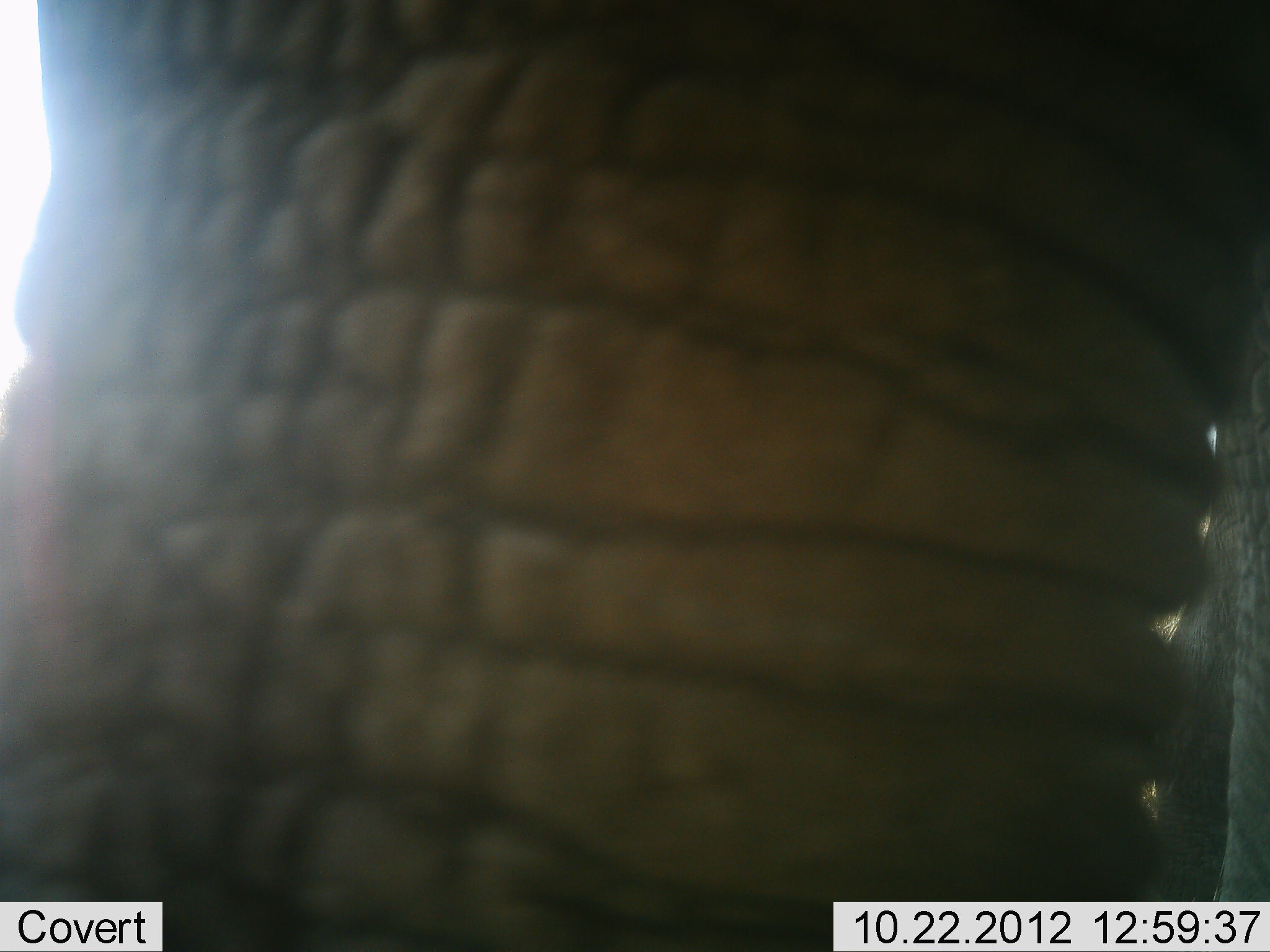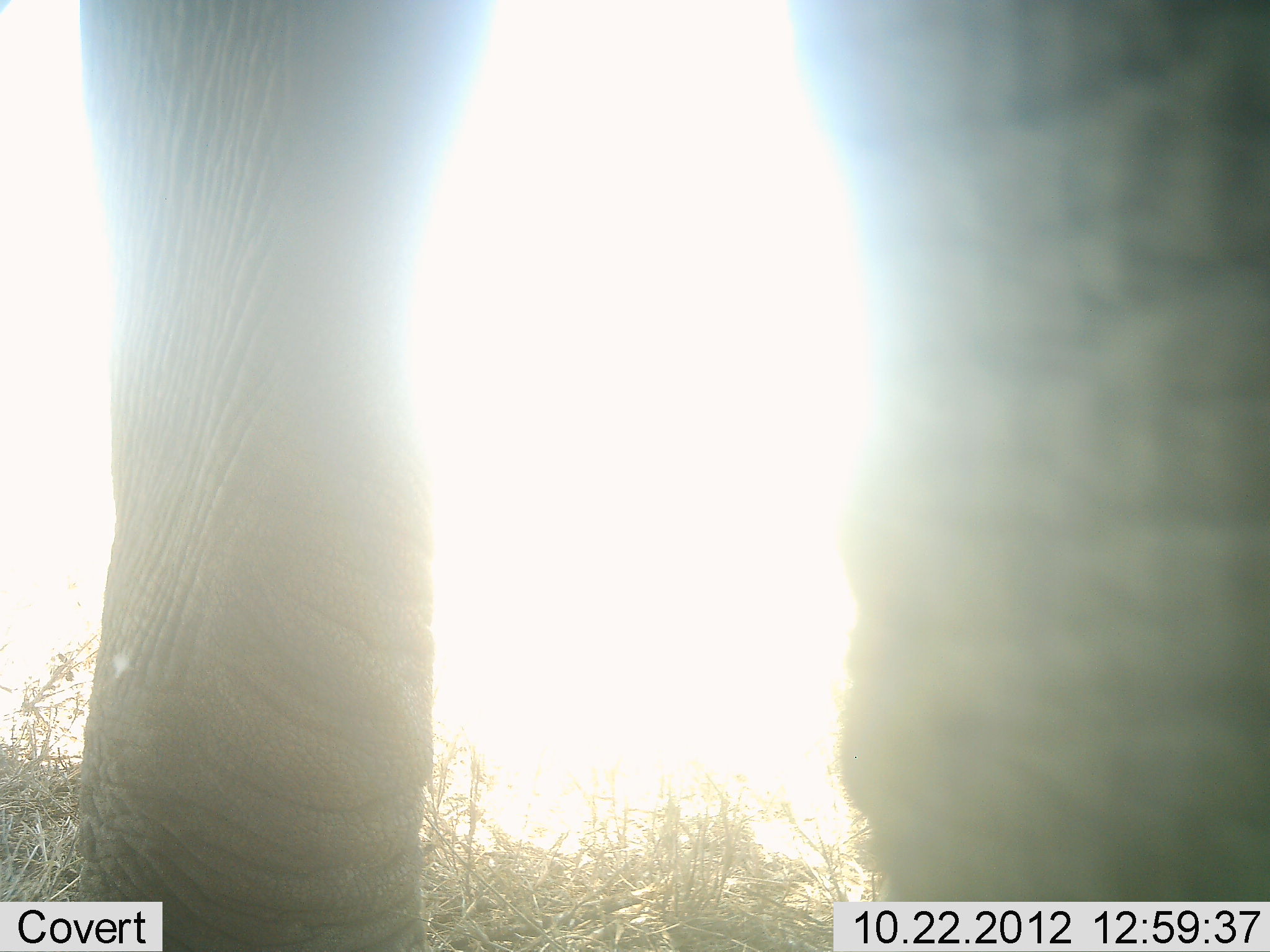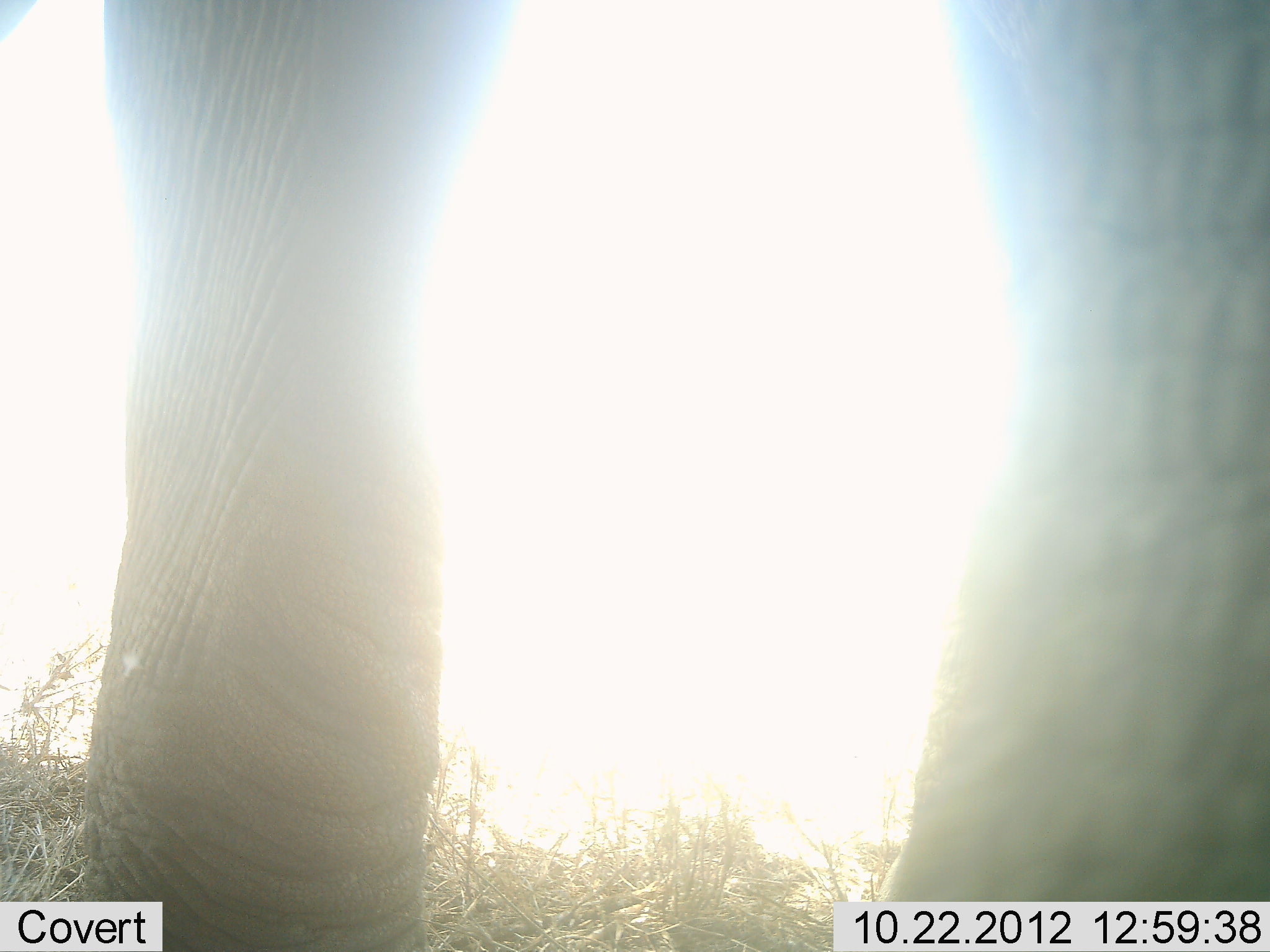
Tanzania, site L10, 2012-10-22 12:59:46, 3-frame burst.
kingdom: Animalia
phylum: Chordata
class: Mammalia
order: Proboscidea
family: Elephantidae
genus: Loxodonta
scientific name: Loxodonta africana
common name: african bush elephant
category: elephant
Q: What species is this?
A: Elephant (african bush elephant) (Loxodonta africana).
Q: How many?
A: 1.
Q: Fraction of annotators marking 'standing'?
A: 90%.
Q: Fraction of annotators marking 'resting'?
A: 0%.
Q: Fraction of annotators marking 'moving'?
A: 20%.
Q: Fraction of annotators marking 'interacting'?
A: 0%.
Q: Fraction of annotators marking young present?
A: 0%.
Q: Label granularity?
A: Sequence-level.